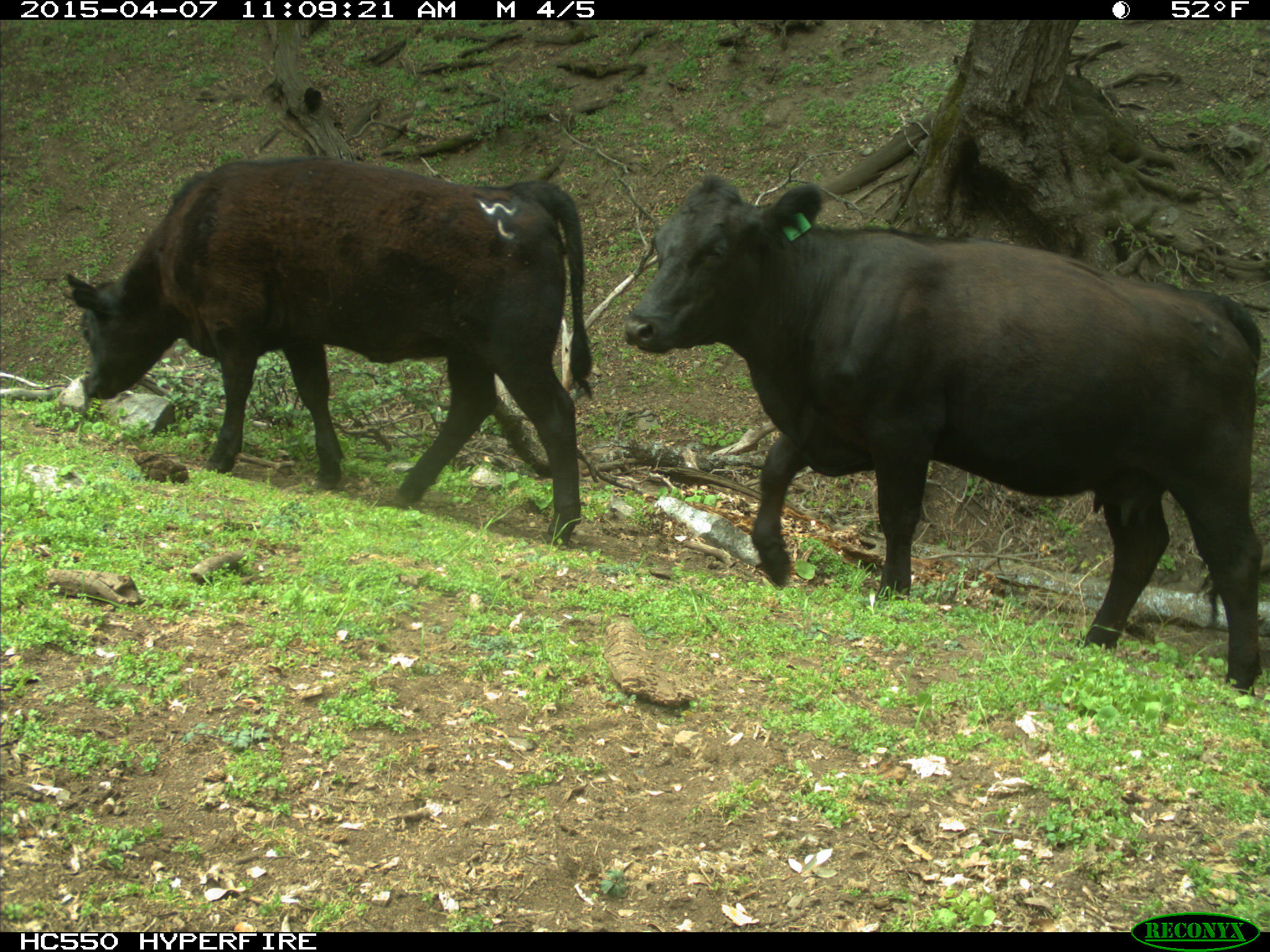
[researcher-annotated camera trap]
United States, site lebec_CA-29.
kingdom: Animalia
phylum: Chordata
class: Mammalia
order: Artiodactyla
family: Bovidae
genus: Bos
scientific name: Bos taurus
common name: domestic cow